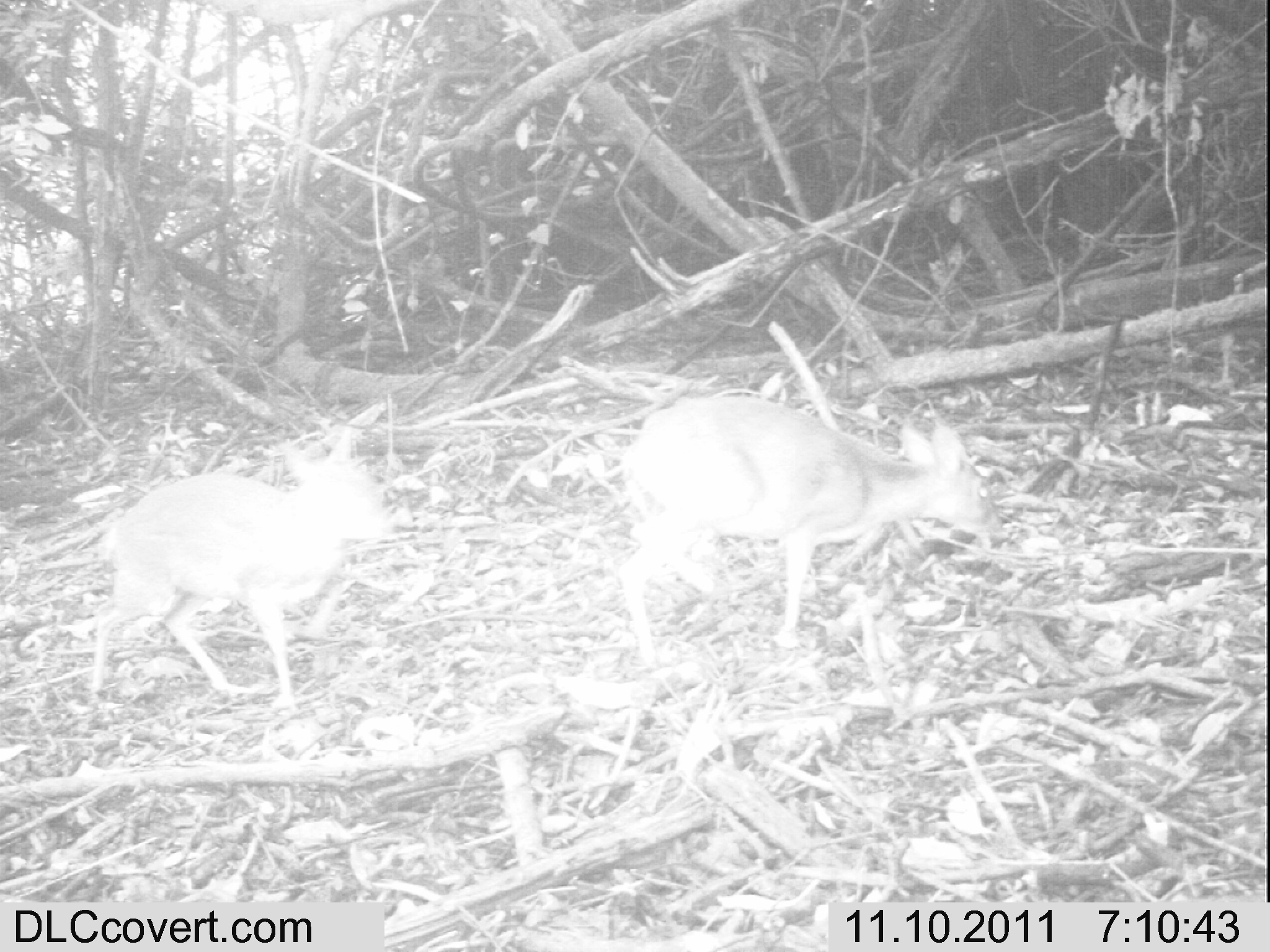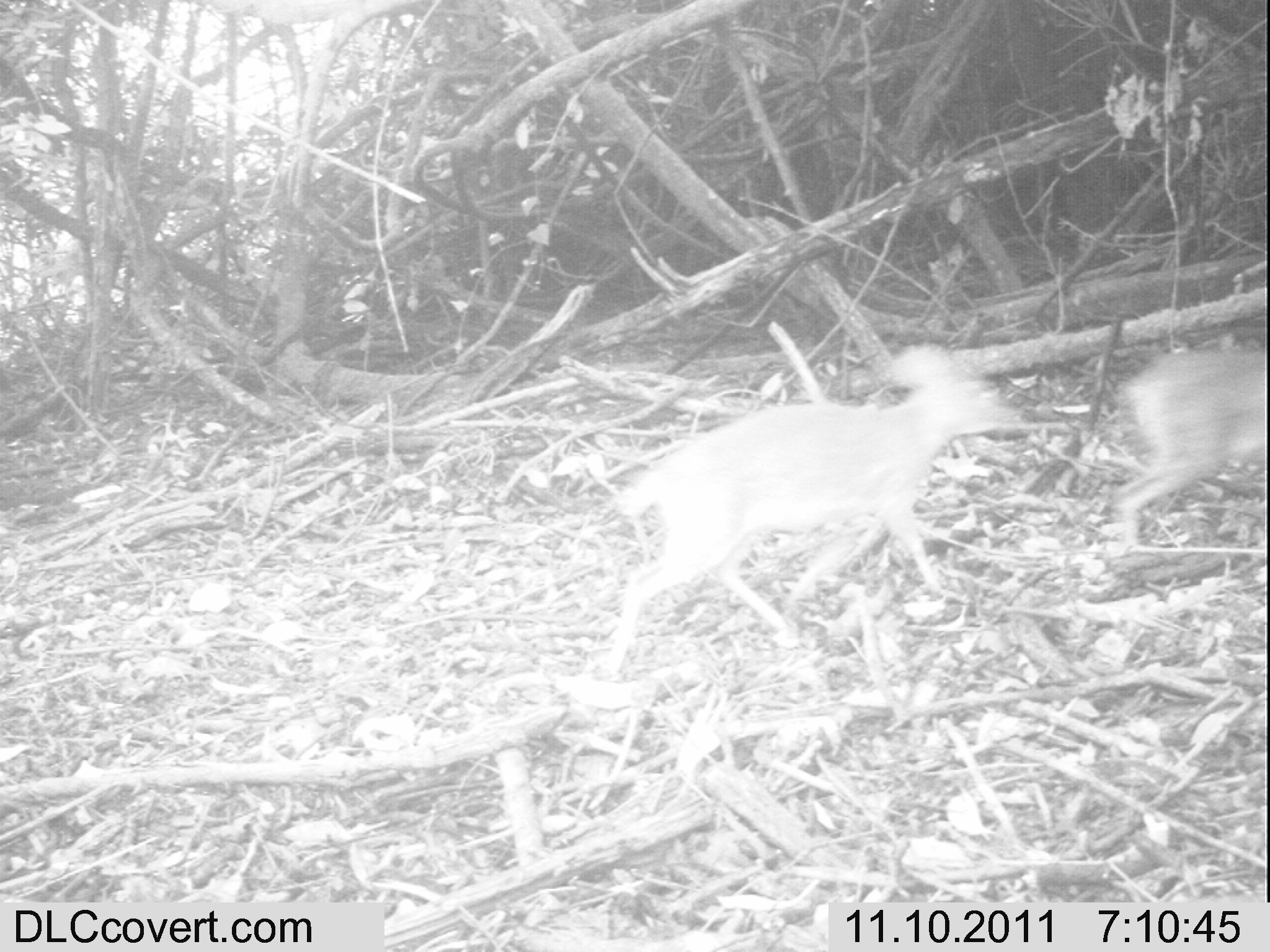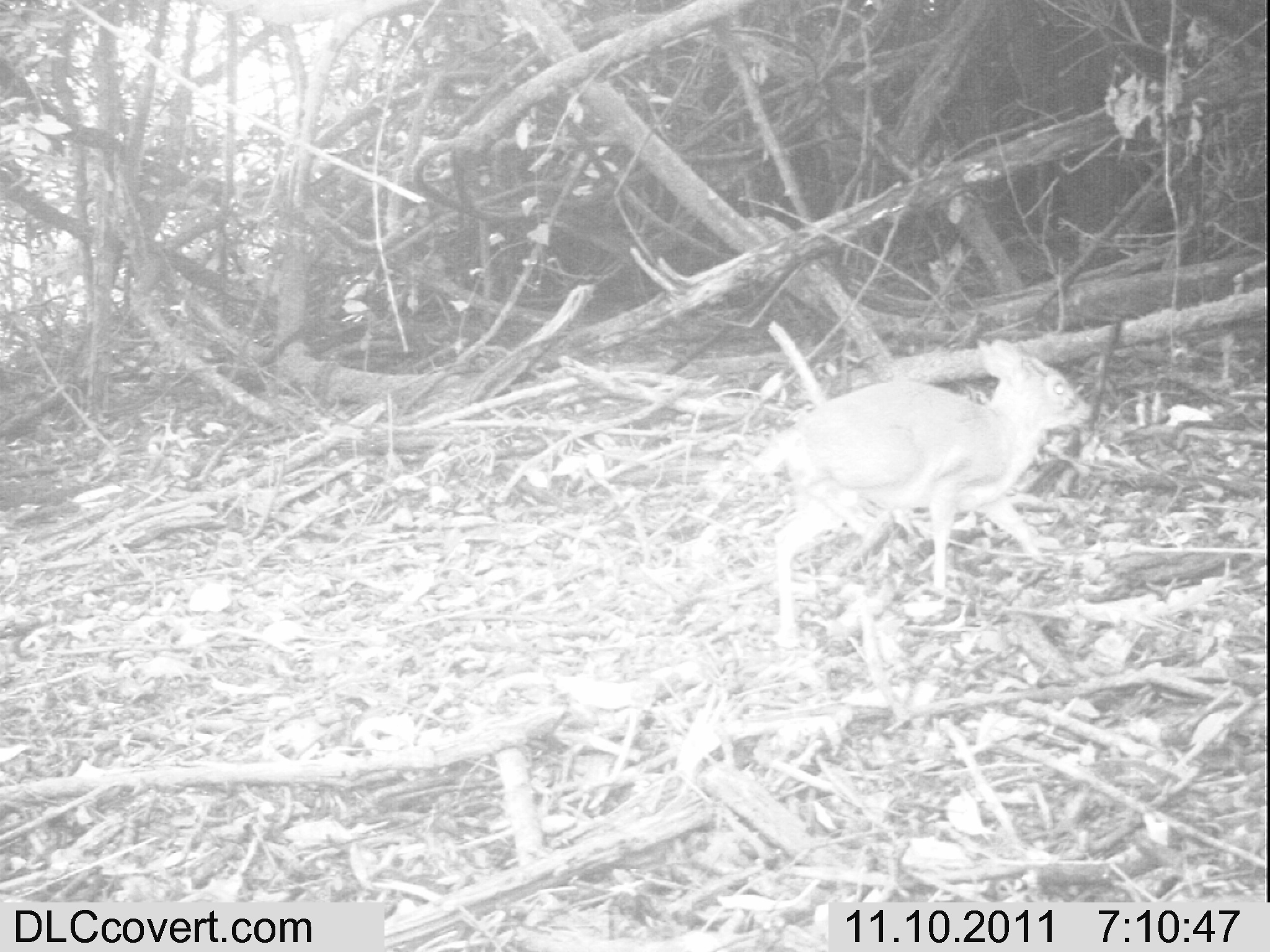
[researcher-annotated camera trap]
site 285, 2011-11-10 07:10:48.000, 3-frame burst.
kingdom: Animalia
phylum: Chordata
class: Mammalia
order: Artiodactyla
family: Bovidae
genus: Nesotragus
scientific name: Nesotragus moschatus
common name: suni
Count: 2.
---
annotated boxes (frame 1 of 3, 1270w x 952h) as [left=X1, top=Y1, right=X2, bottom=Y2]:
nesotragus moschatus: [left=615, top=392, right=1013, bottom=672]; [left=87, top=424, right=404, bottom=705]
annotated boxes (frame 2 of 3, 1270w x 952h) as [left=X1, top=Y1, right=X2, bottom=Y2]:
nesotragus moschatus: [left=602, top=338, right=1024, bottom=673]; [left=1114, top=346, right=1267, bottom=548]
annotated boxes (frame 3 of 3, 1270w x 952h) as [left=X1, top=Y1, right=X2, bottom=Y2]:
nesotragus moschatus: [left=750, top=335, right=1094, bottom=650]